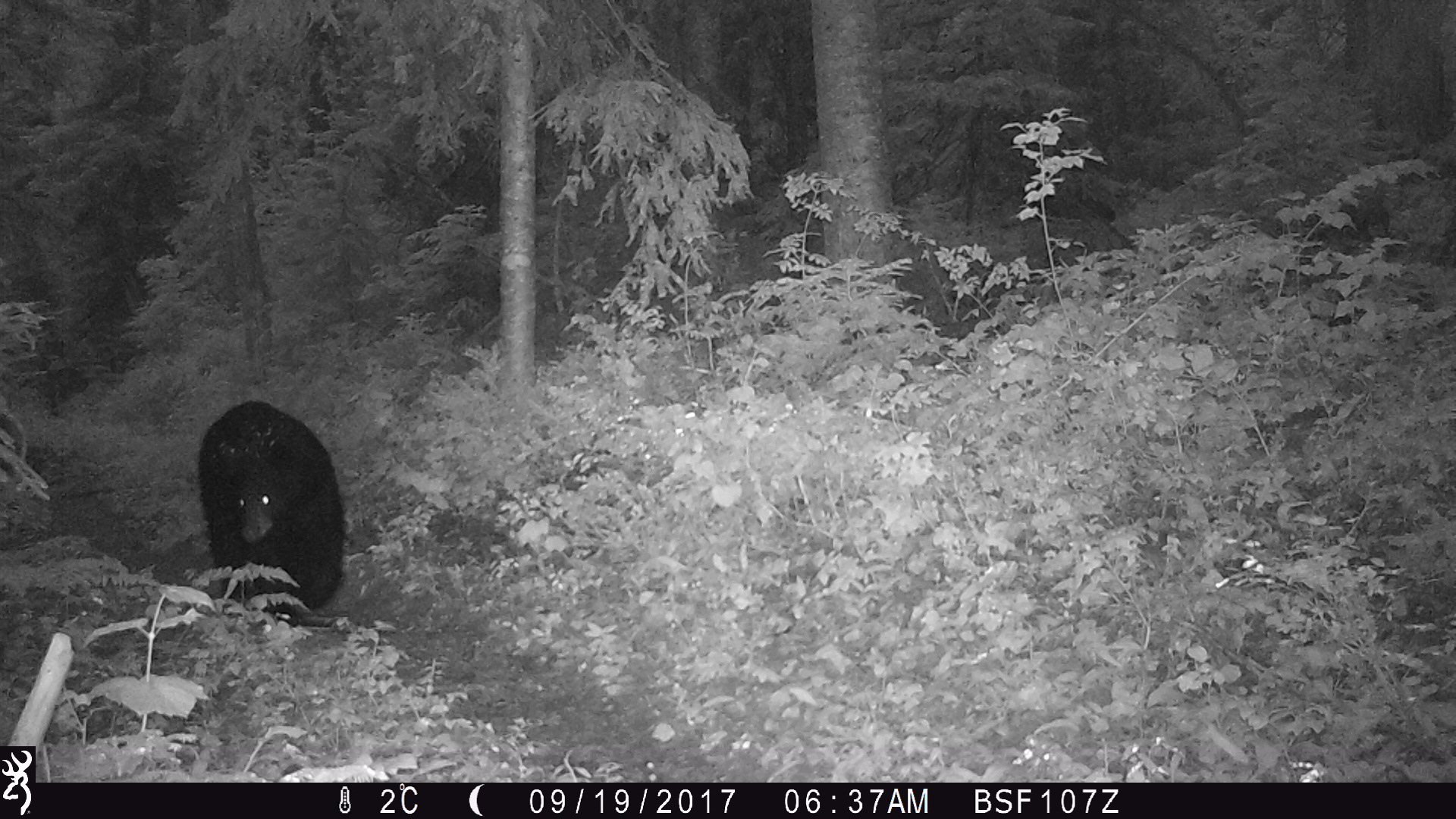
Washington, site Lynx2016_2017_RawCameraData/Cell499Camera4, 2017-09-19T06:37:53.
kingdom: Animalia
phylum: Chordata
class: Mammalia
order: Carnivora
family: Ursidae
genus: Ursus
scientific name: Ursus americanus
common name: american black bear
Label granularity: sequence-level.